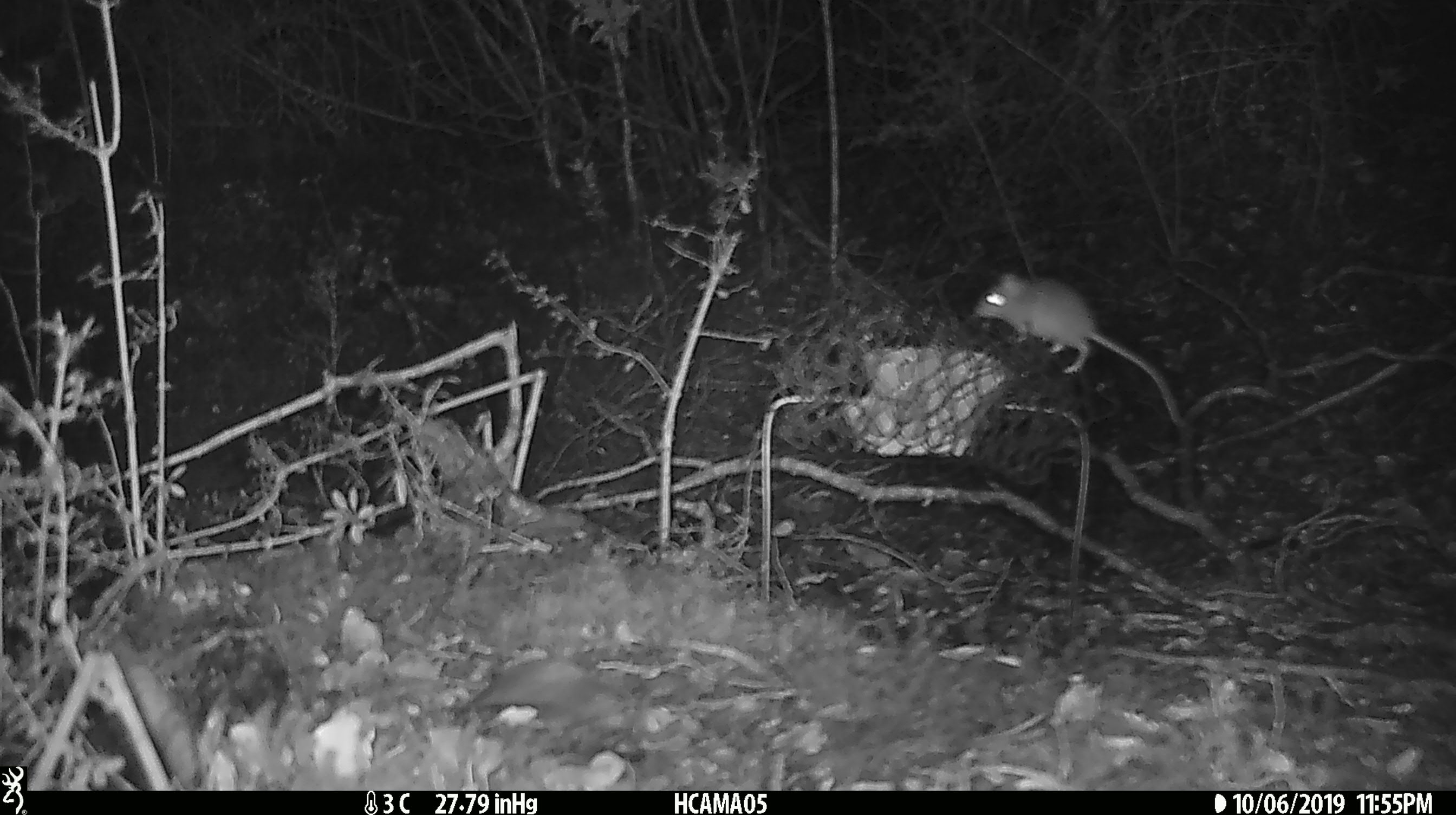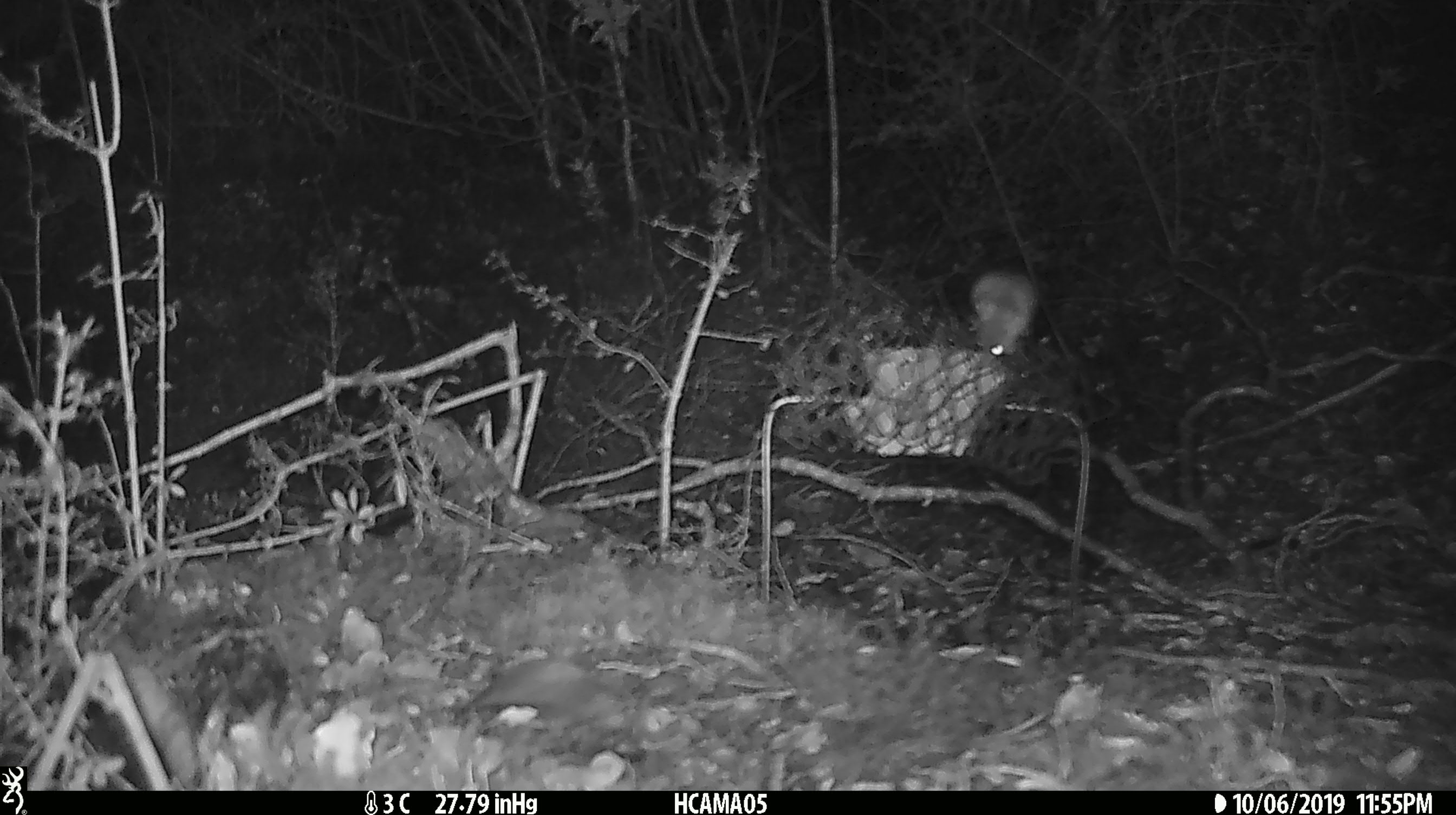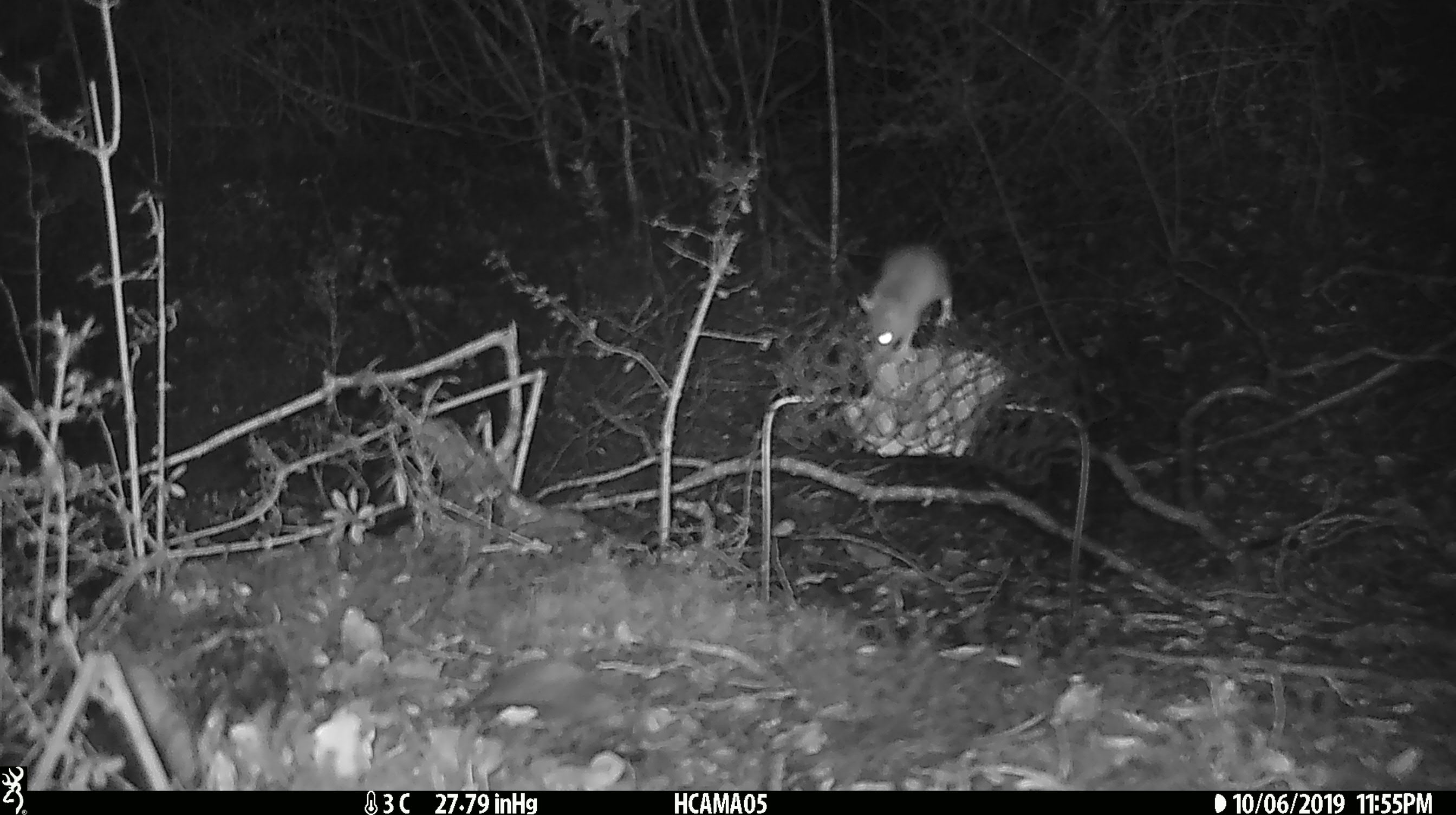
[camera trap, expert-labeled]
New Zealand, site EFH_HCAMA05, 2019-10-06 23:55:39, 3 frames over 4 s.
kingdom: Animalia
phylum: Chordata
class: Mammalia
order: Rodentia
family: Muridae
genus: Mus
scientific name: Mus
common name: mouse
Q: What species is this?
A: Mouse (Mus).